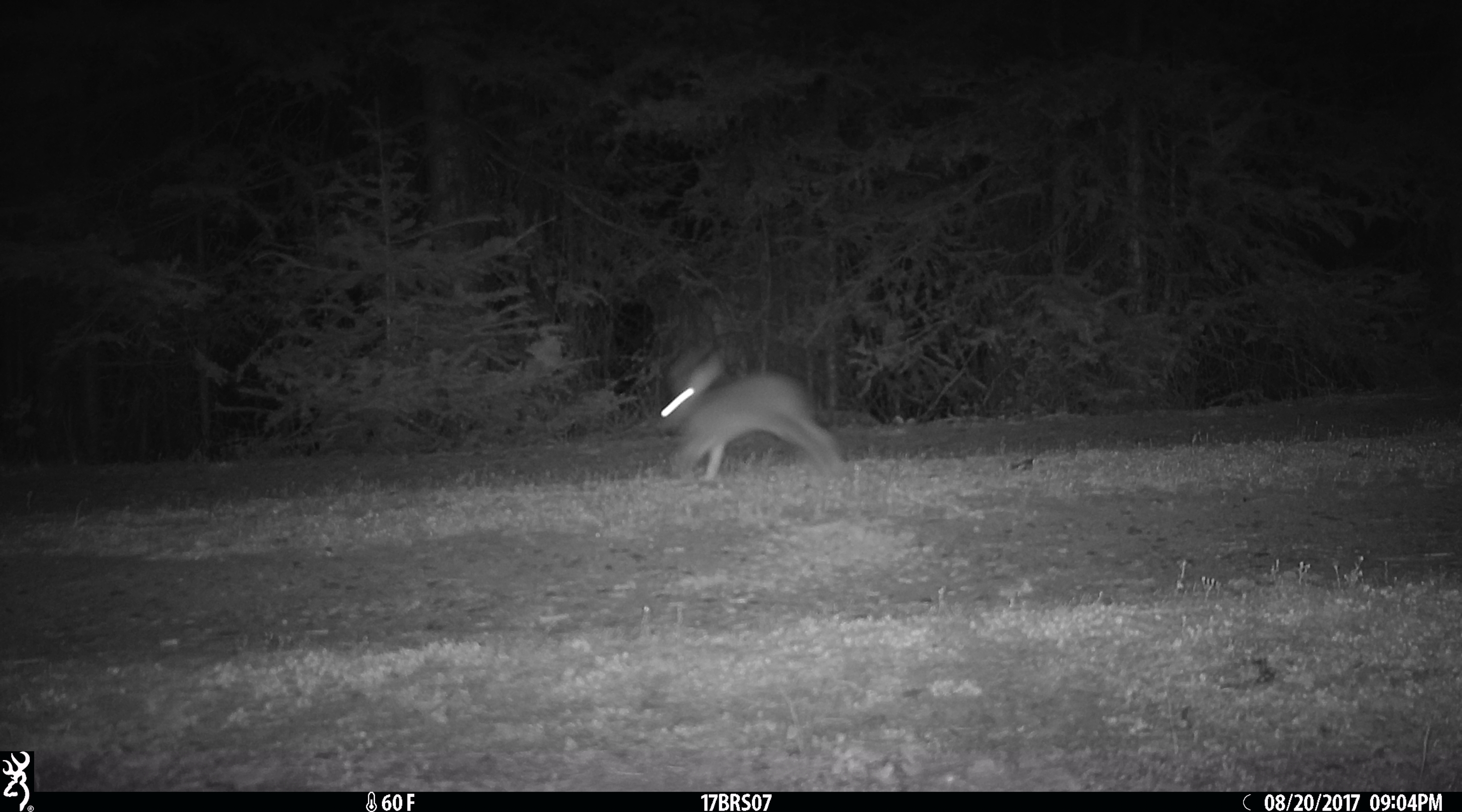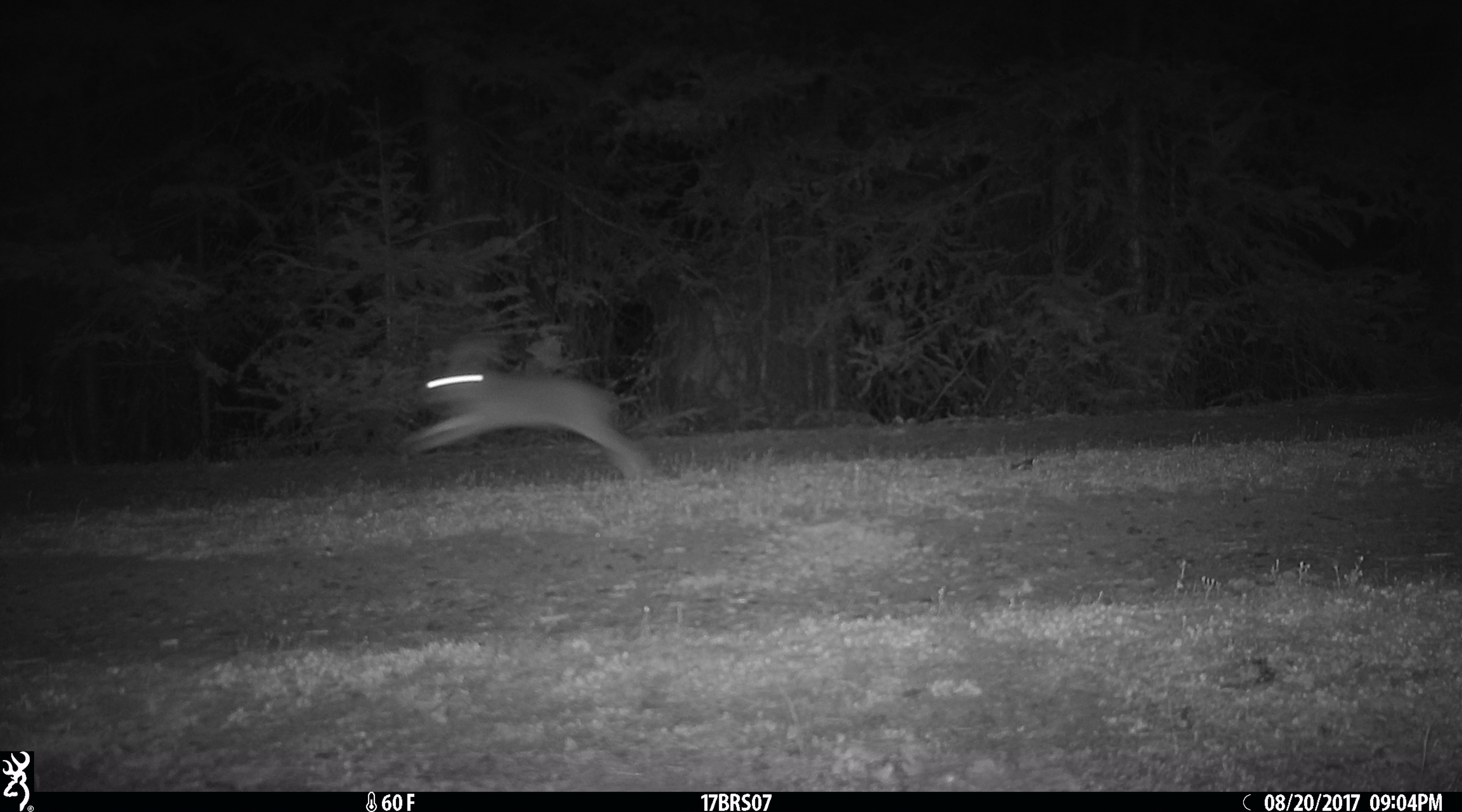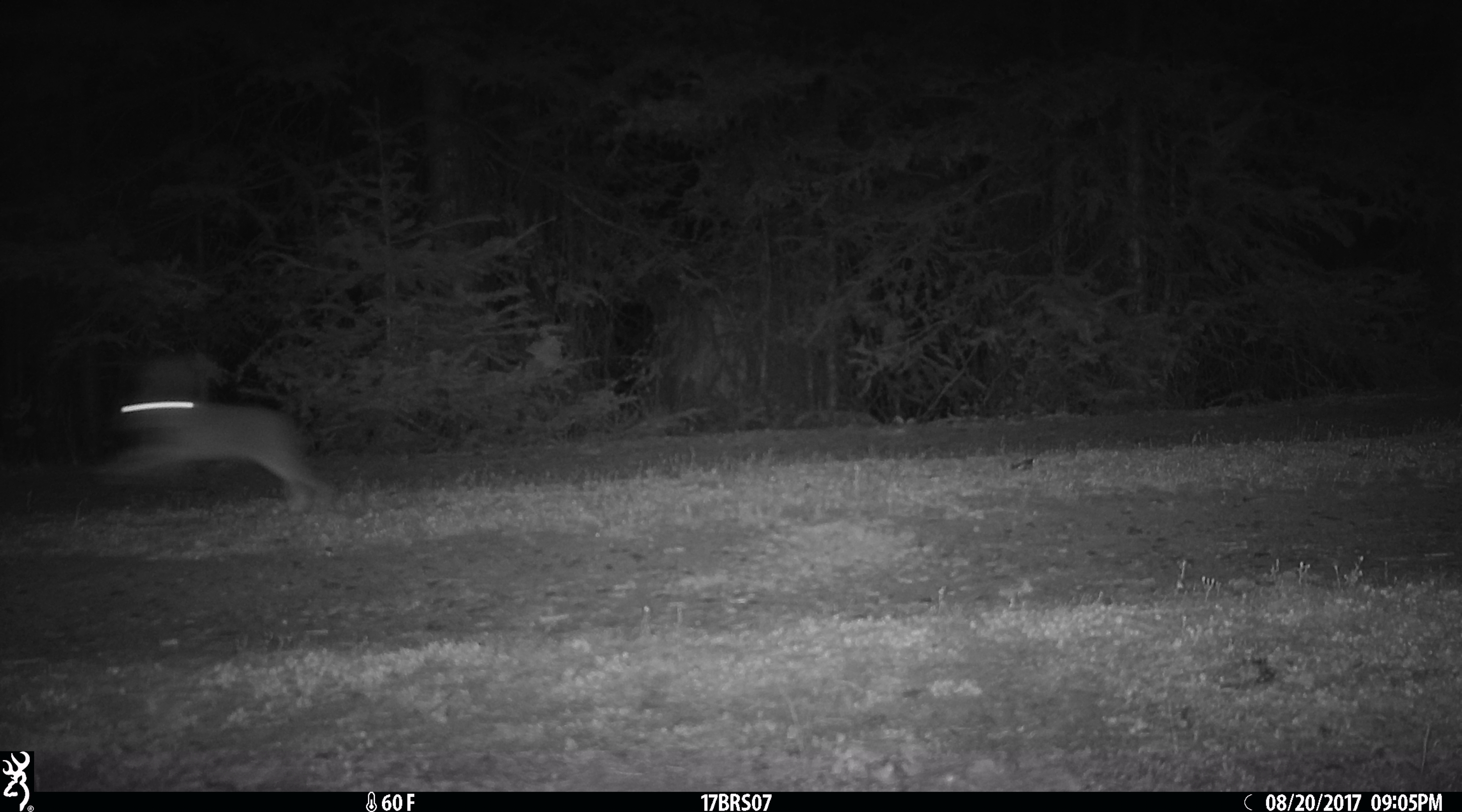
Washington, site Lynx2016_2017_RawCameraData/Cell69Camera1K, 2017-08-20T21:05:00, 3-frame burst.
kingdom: Animalia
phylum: Chordata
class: Mammalia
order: Lagomorpha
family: Leporidae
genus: Lepus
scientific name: Lepus americanus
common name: snowshoe hare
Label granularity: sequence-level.